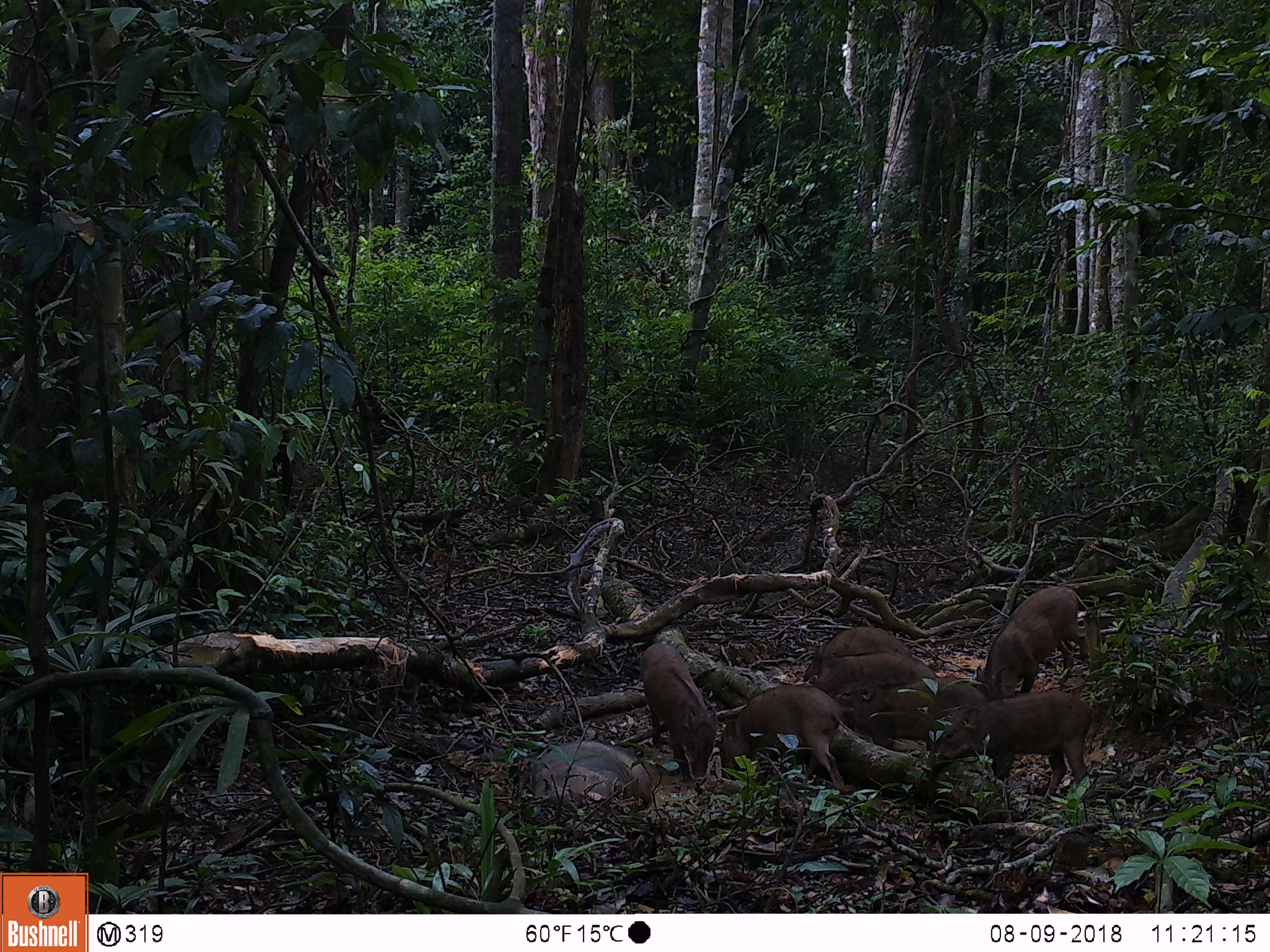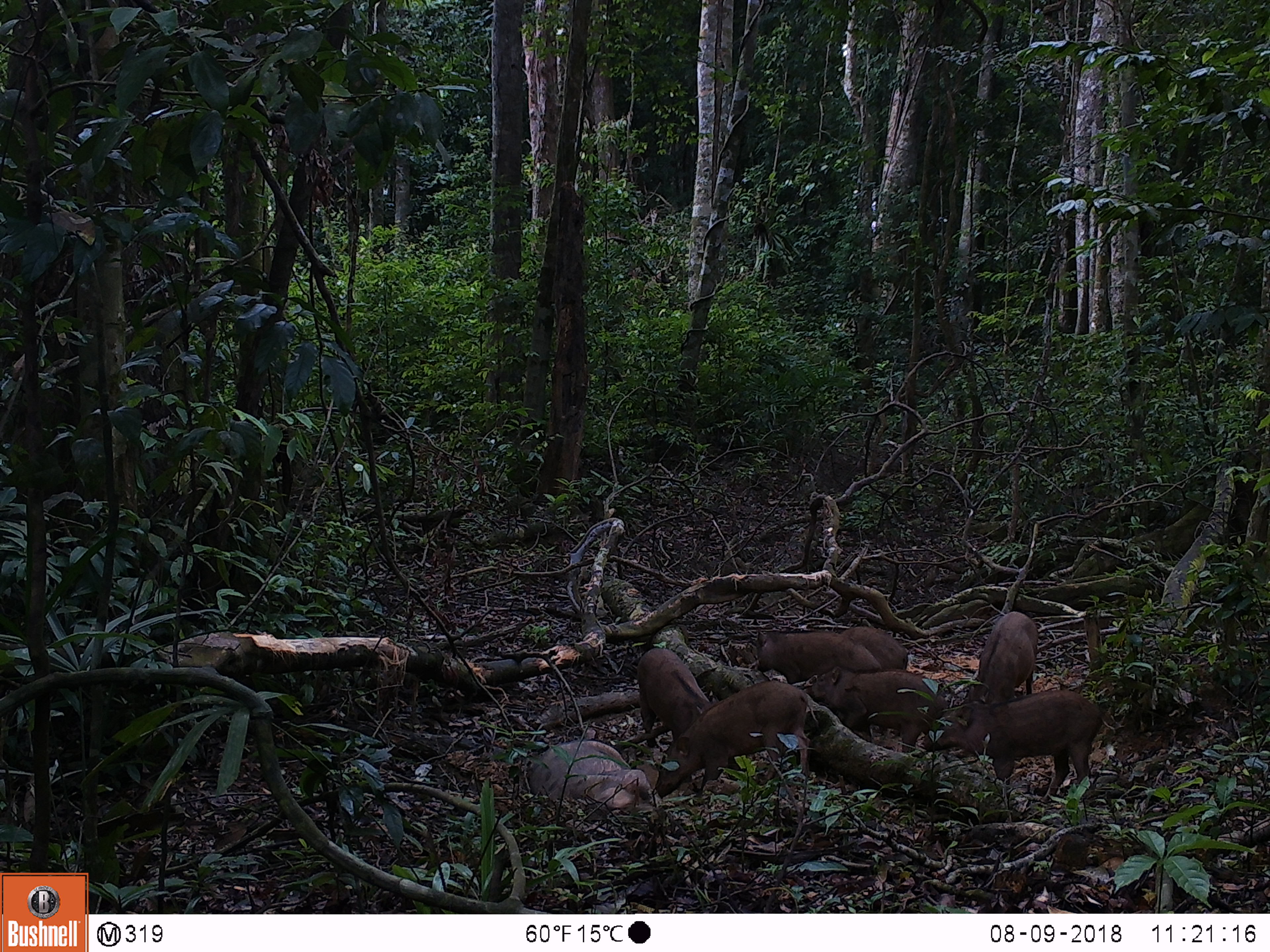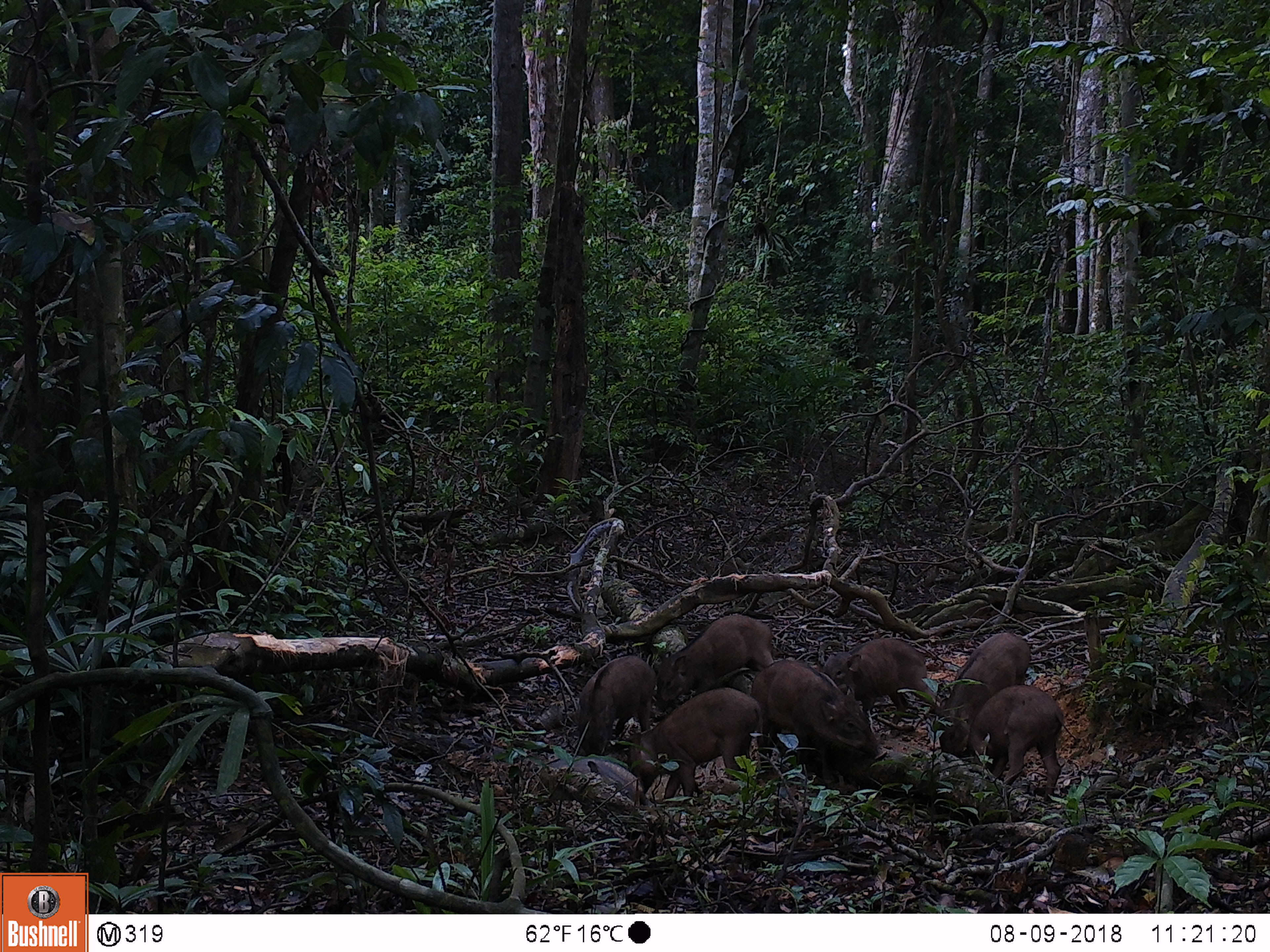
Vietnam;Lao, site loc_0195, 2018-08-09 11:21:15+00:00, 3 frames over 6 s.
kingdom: Animalia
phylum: Chordata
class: Mammalia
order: Artiodactyla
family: Suidae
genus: Sus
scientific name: Sus scrofa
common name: eurasian wild pig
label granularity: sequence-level